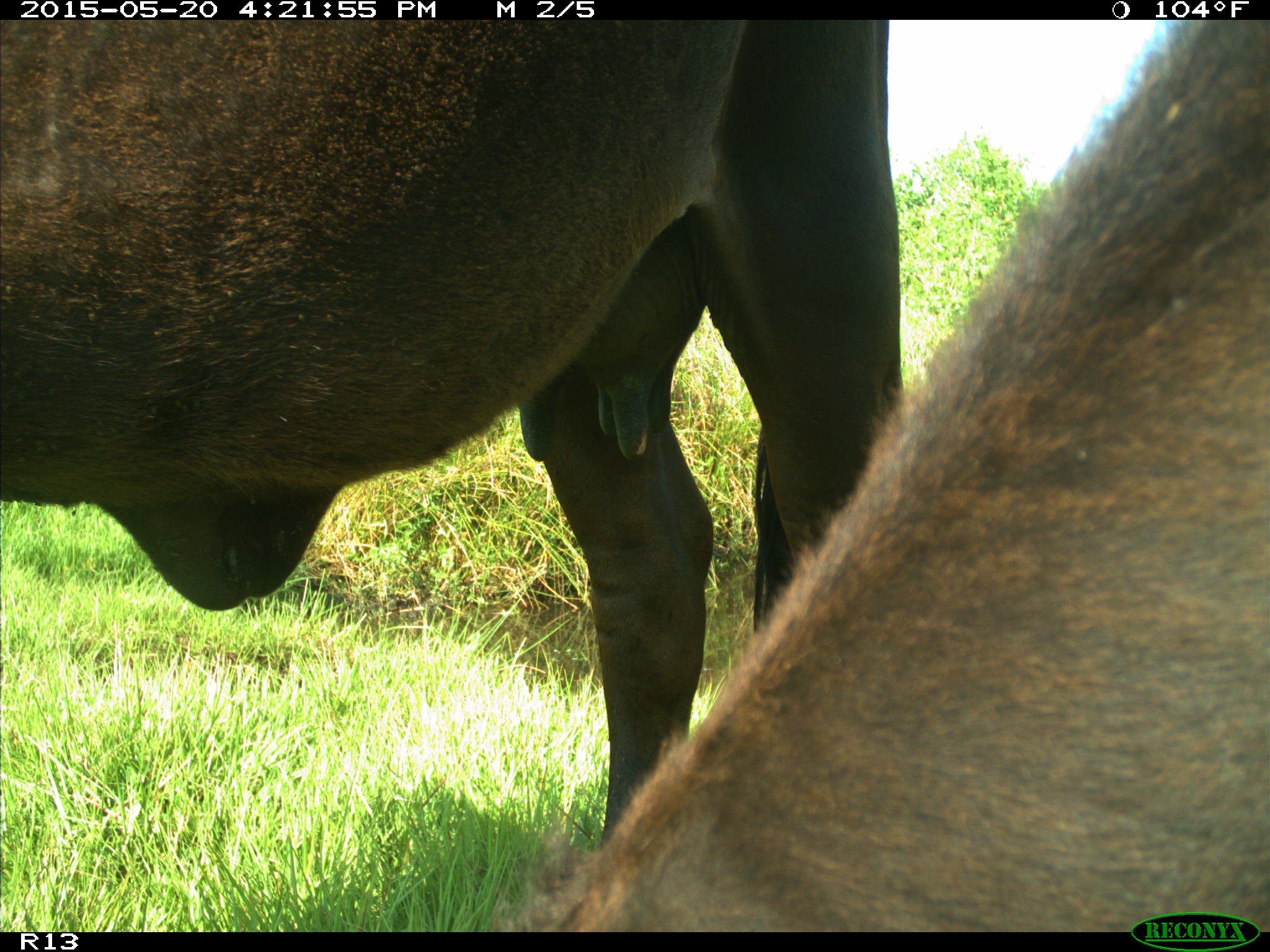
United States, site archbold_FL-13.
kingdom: Animalia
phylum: Chordata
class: Mammalia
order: Artiodactyla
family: Bovidae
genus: Bos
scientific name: Bos taurus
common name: domestic cow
Bos taurus (domestic cow).